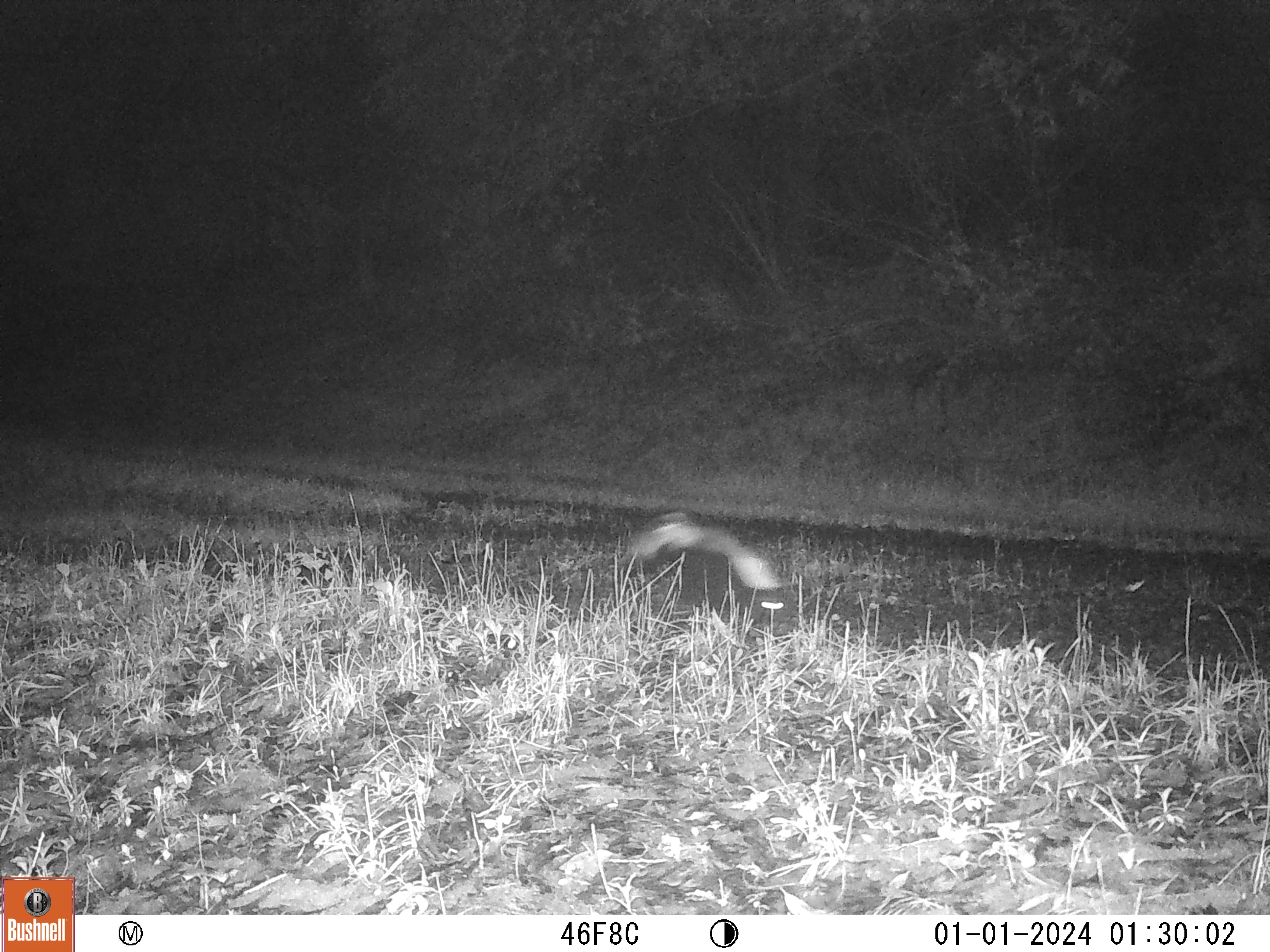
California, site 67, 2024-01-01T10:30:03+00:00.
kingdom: Animalia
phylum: Chordata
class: Mammalia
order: Carnivora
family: Mephitidae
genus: Mephitis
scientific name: Mephitis mephitis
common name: striped skunk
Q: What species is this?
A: Striped skunk (Mephitis mephitis).